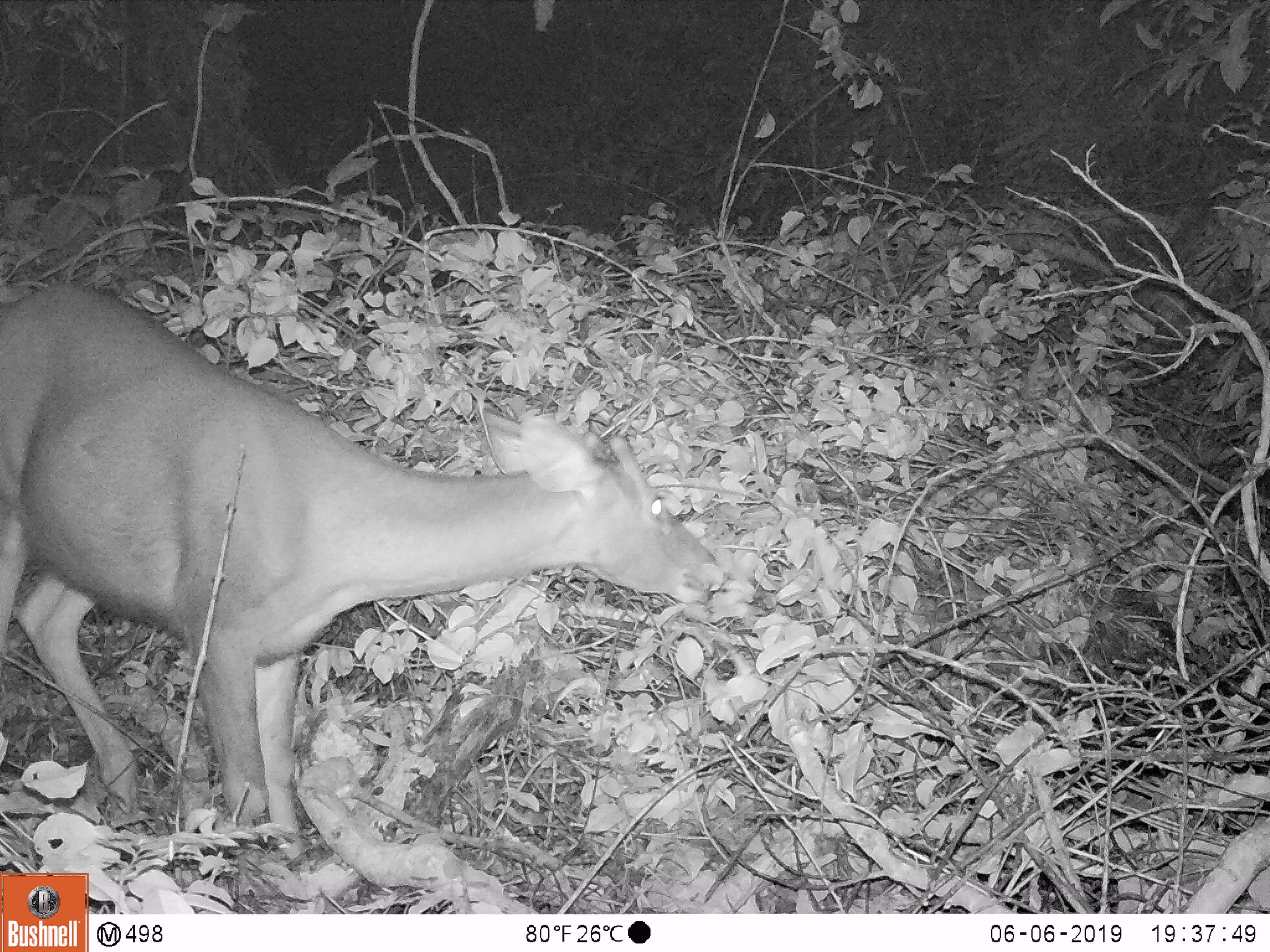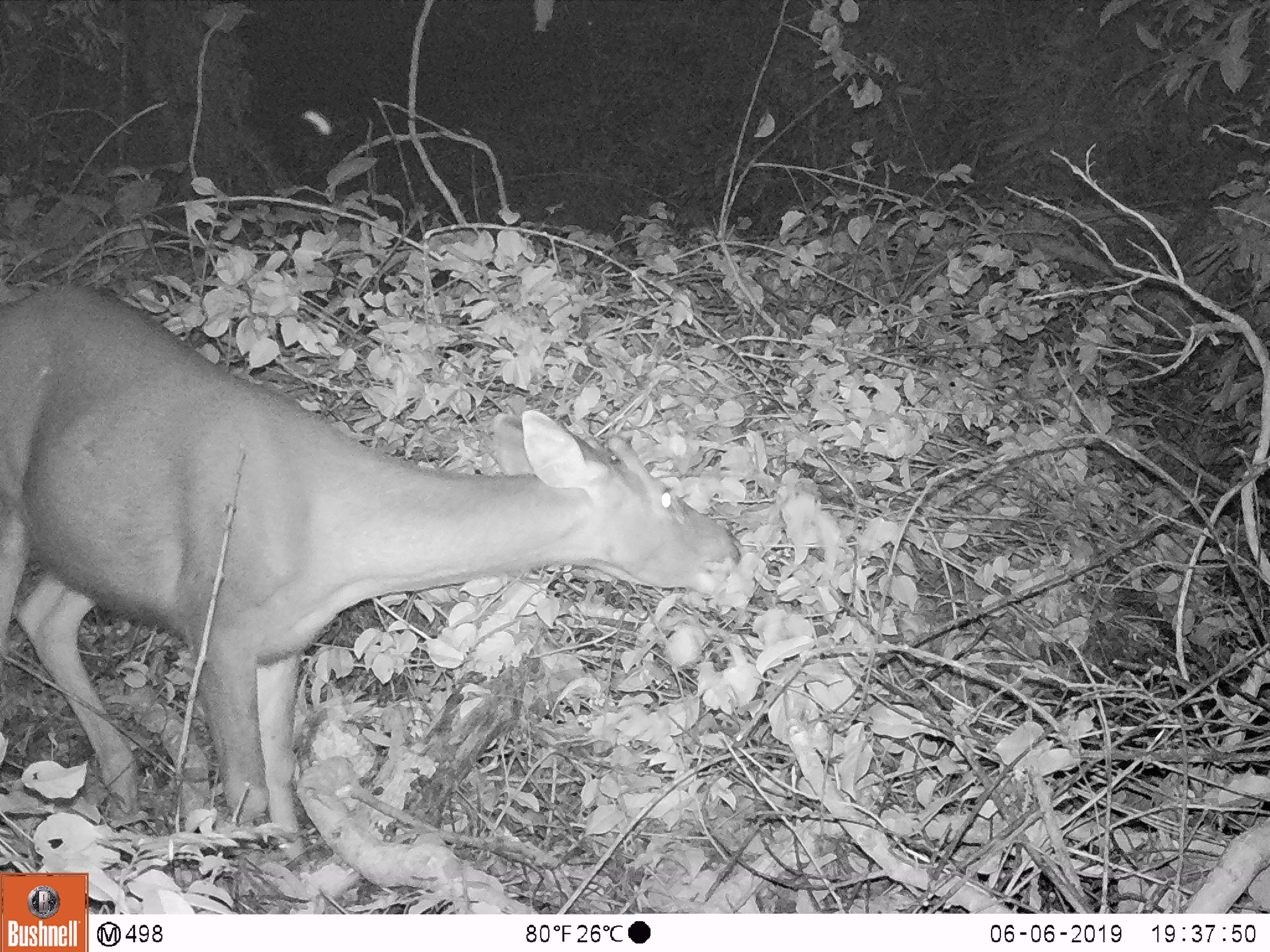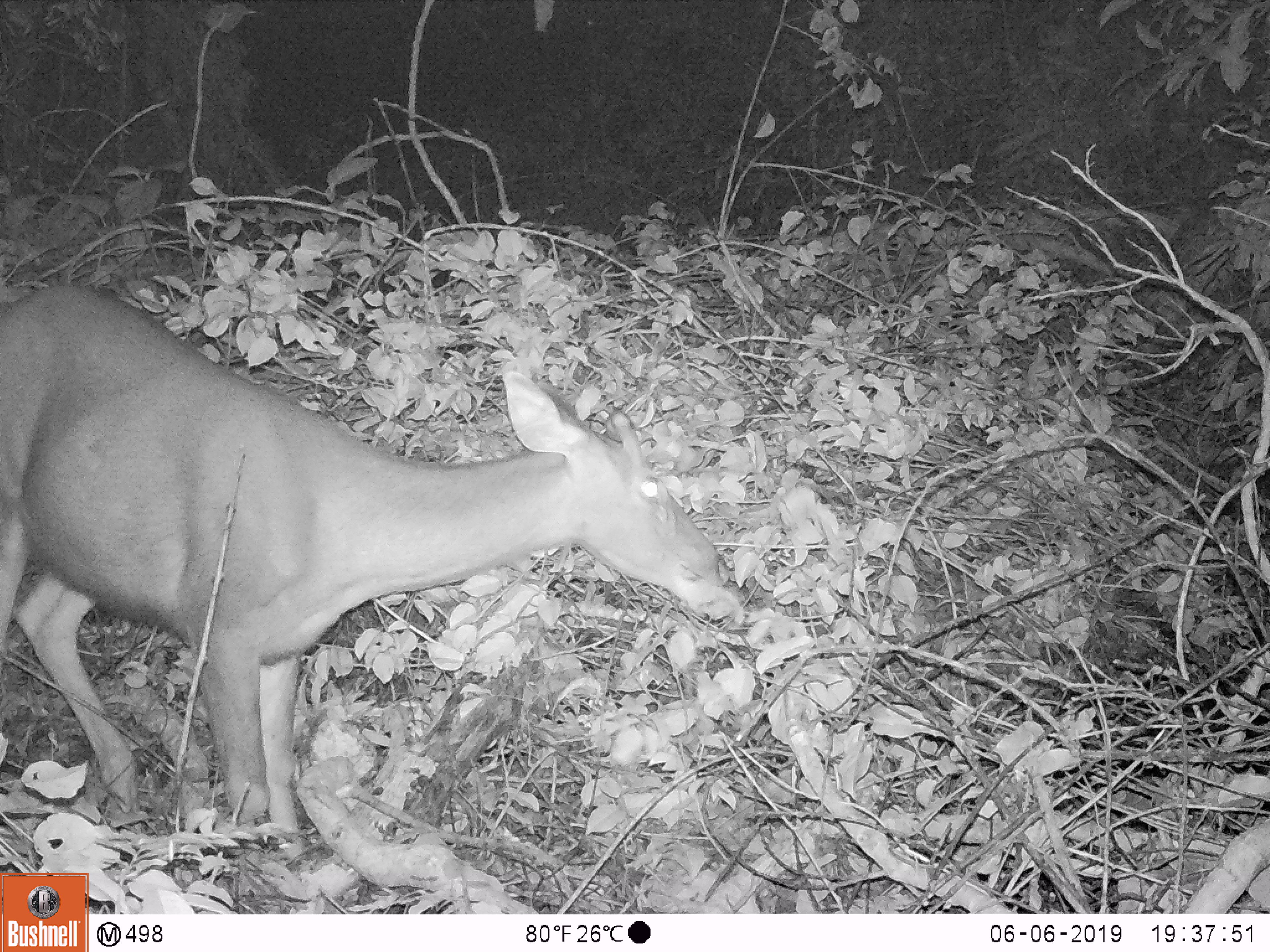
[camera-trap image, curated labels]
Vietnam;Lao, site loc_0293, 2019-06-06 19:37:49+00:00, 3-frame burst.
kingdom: Animalia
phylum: Chordata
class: Mammalia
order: Artiodactyla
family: Cervidae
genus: Rusa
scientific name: Rusa unicolor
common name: sambar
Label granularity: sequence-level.